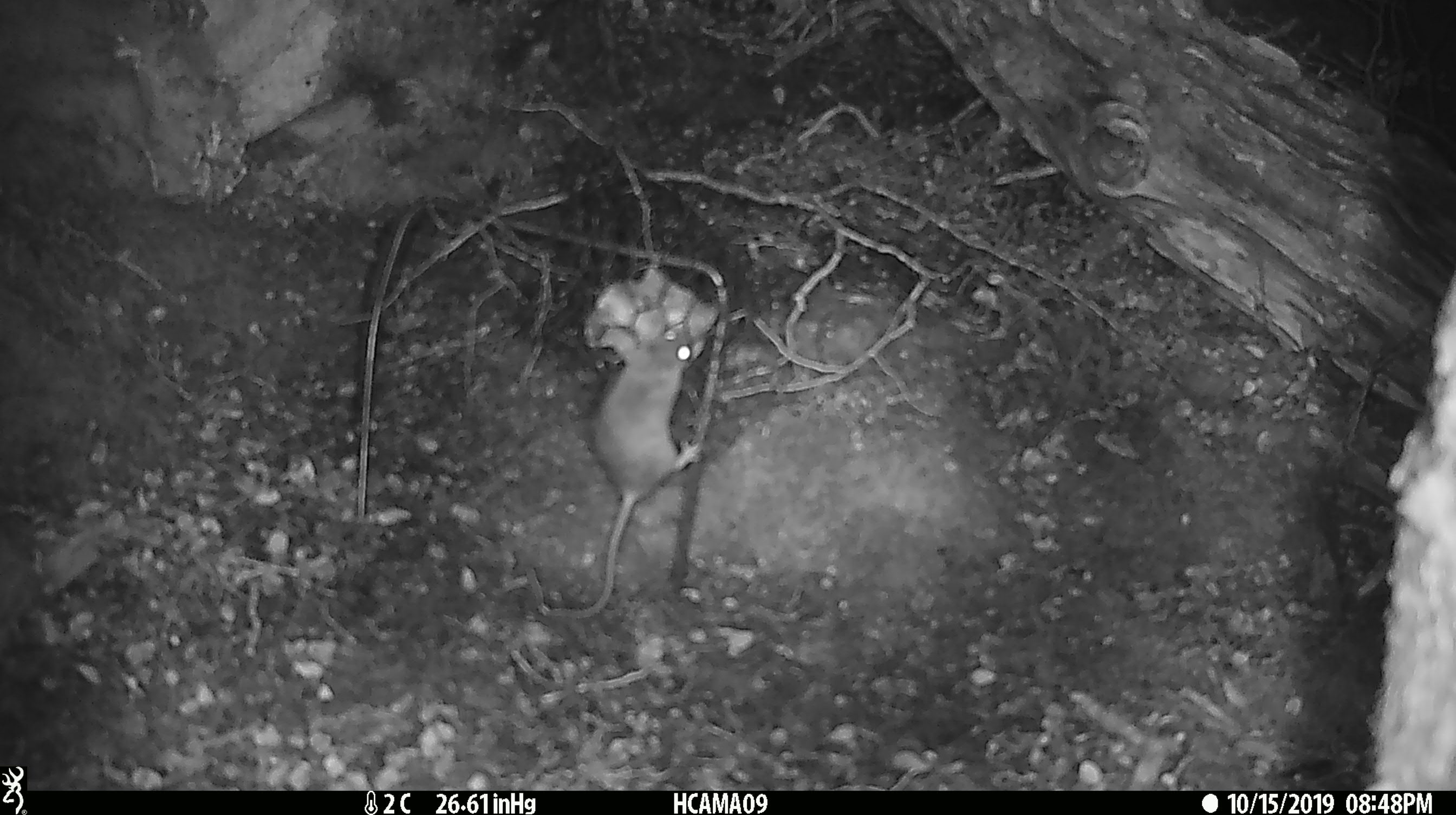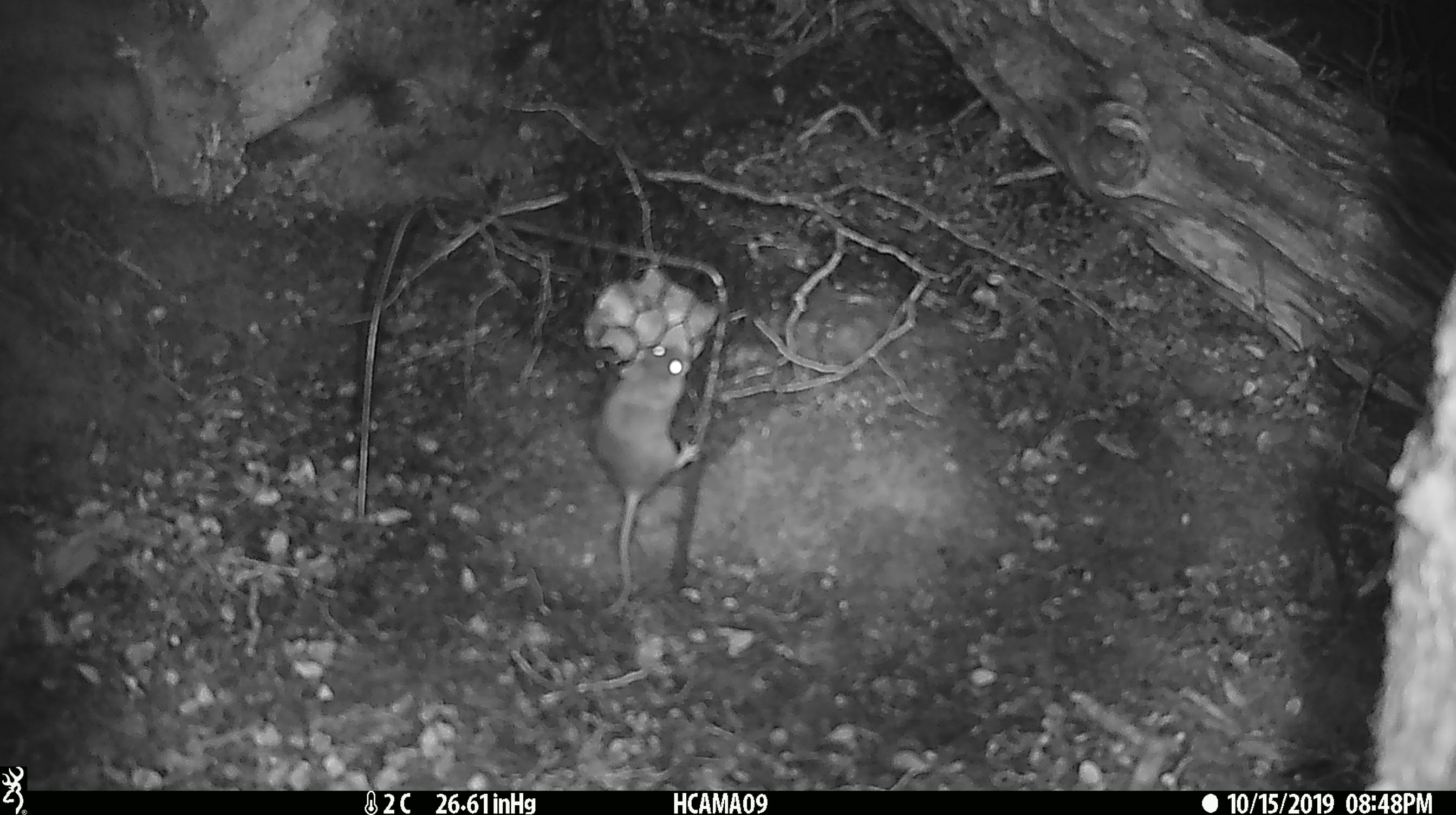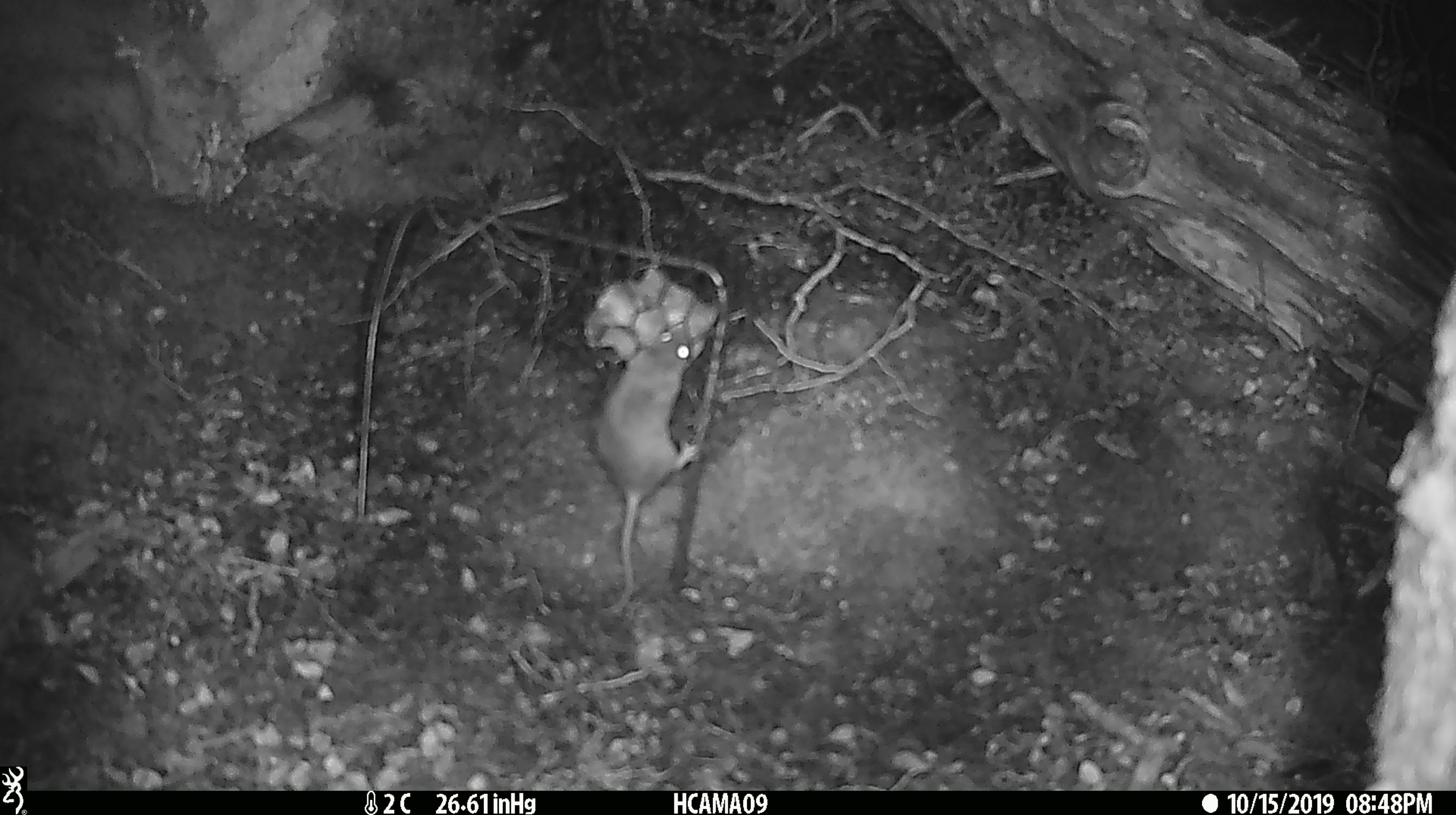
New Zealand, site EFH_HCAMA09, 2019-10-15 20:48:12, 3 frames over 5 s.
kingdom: Animalia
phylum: Chordata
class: Mammalia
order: Rodentia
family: Muridae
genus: Mus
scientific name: Mus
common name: mouse